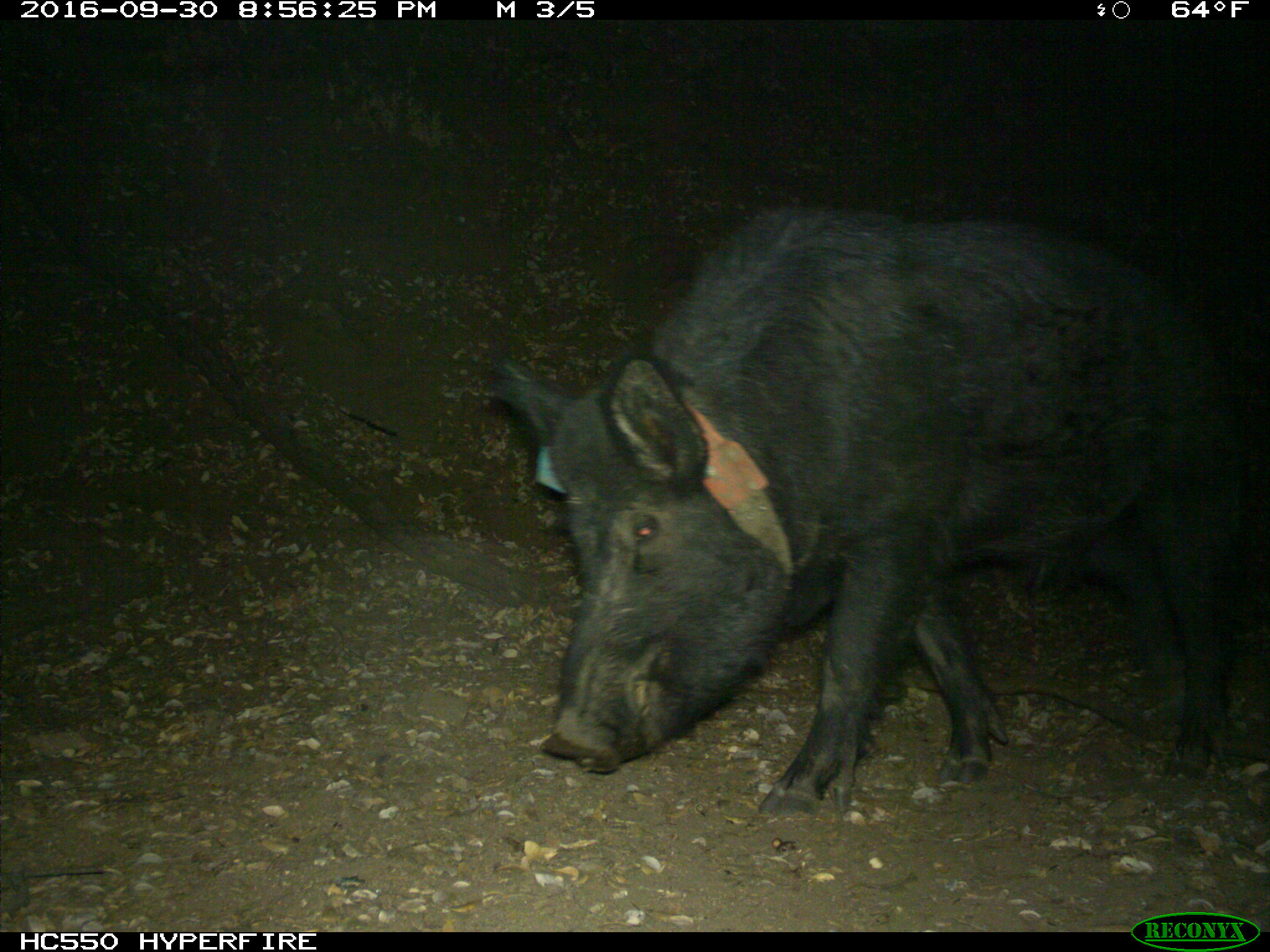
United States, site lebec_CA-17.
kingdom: Animalia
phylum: Chordata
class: Mammalia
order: Artiodactyla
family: Suidae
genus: Sus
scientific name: Sus scrofa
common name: wild boar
Sus scrofa (wild boar).